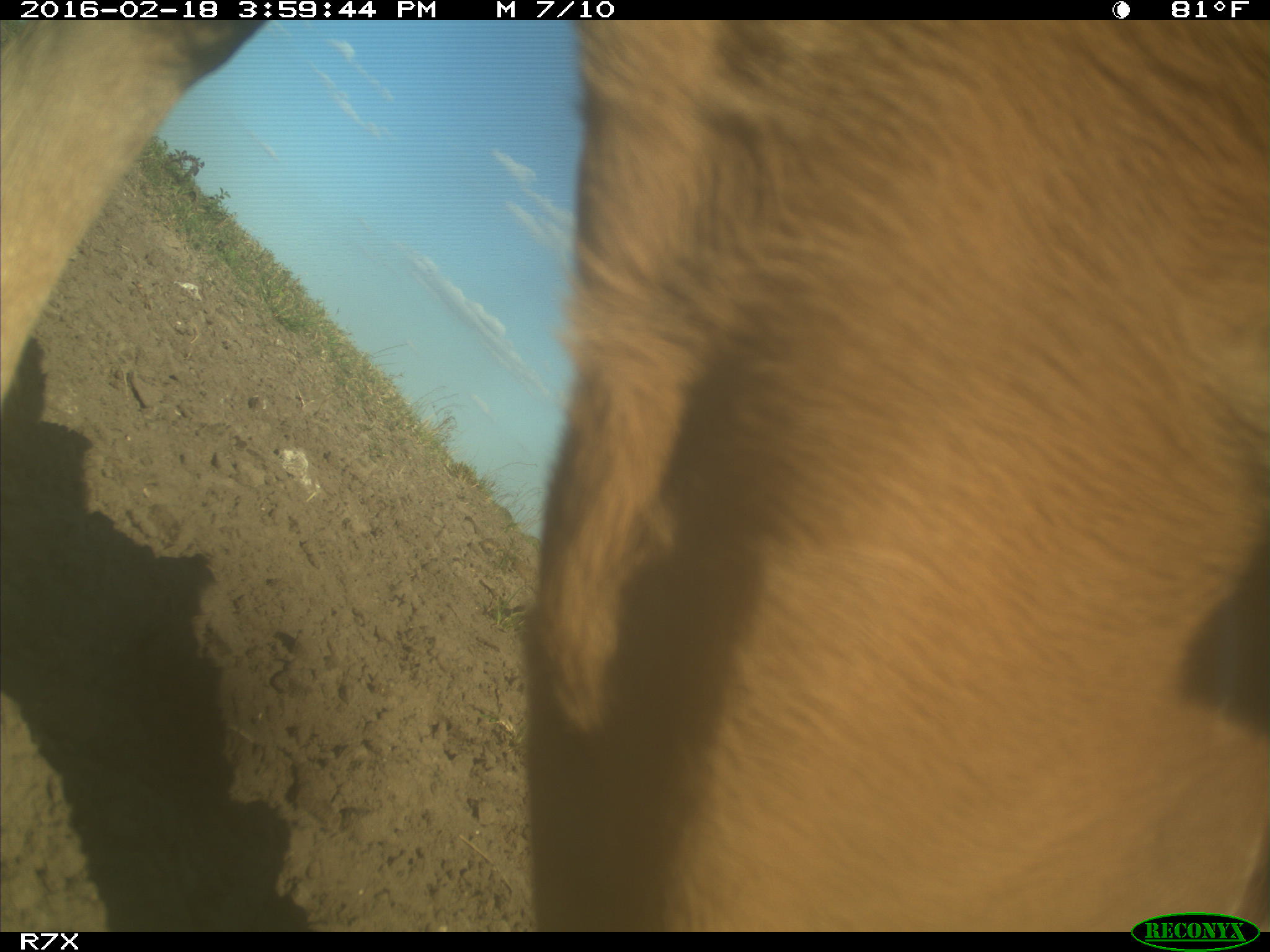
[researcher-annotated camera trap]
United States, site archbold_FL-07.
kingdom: Animalia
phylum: Chordata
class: Mammalia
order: Artiodactyla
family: Bovidae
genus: Bos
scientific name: Bos taurus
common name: domestic cow